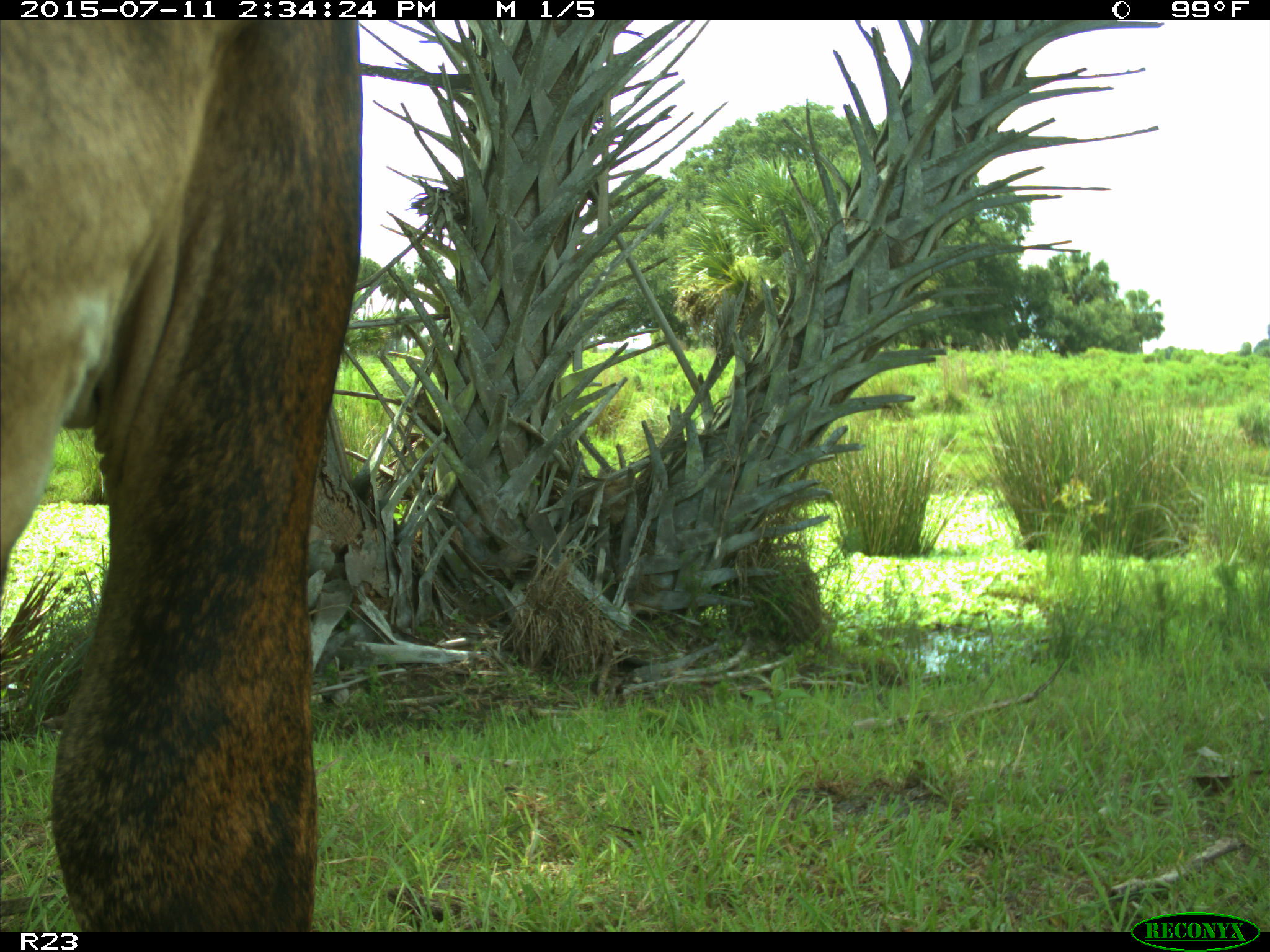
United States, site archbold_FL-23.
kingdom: Animalia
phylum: Chordata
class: Mammalia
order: Artiodactyla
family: Bovidae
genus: Bos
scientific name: Bos taurus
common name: domestic cow